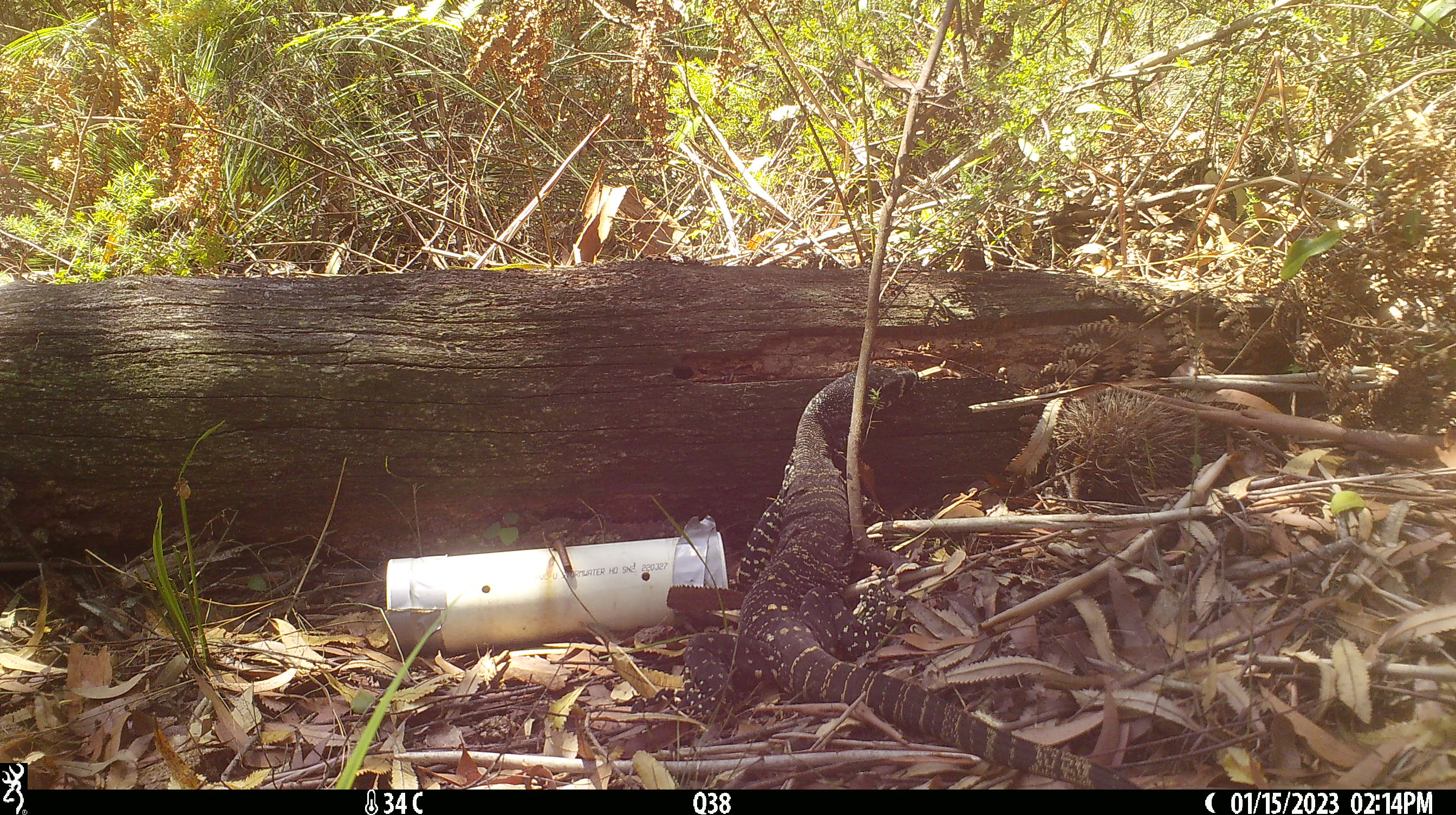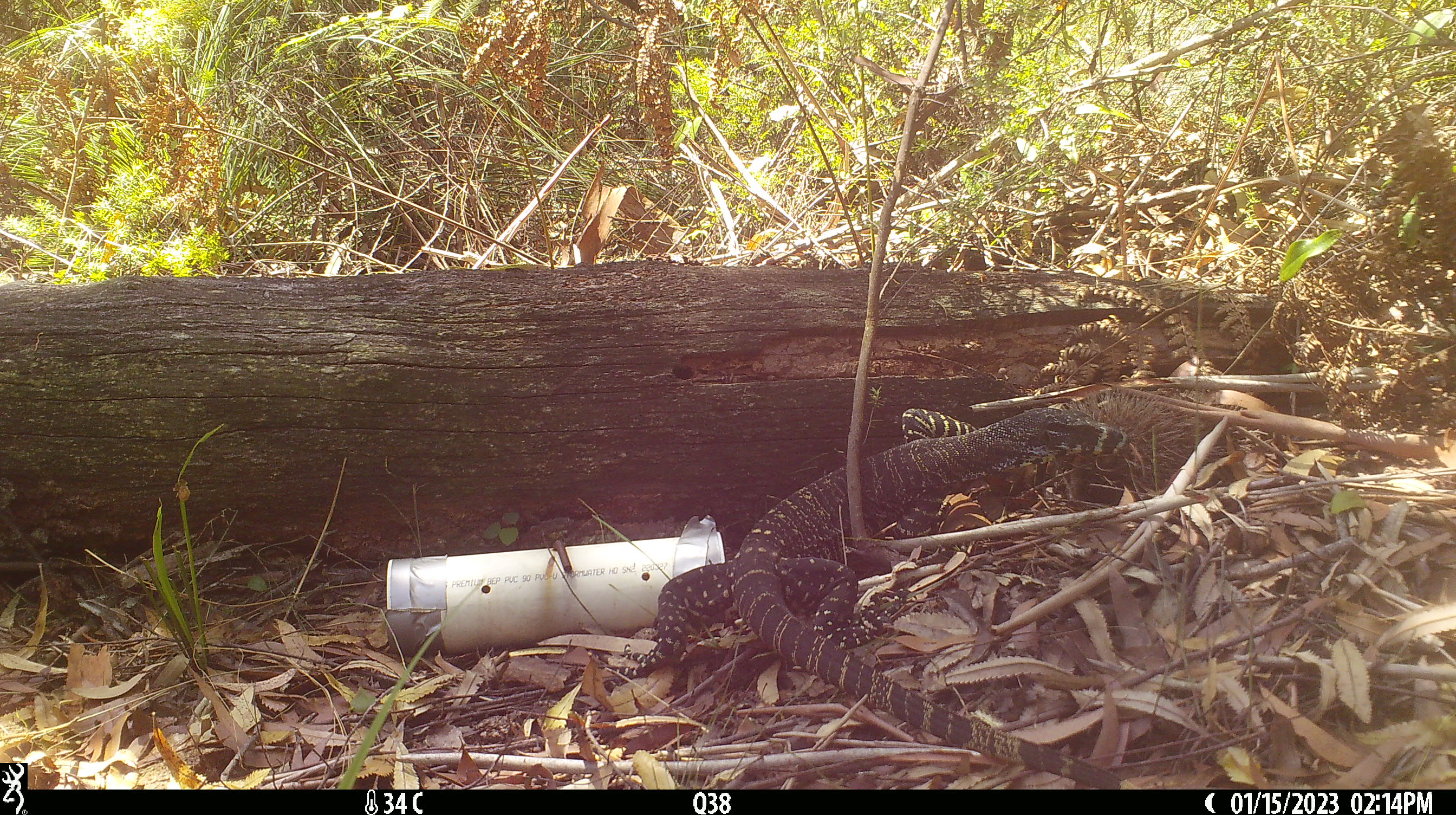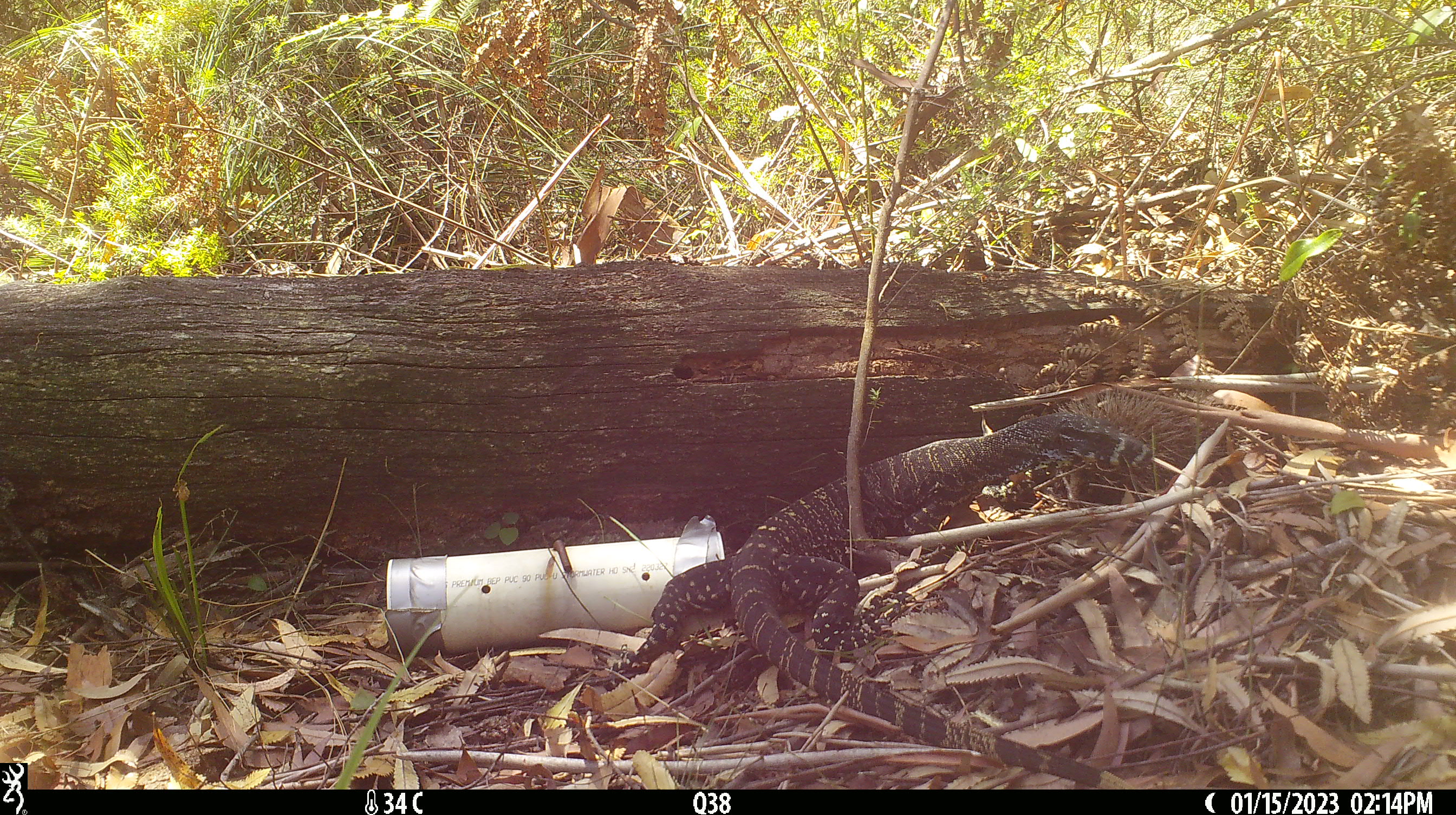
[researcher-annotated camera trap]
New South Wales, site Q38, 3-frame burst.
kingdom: Animalia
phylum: Chordata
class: Reptilia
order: Squamata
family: Varanidae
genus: Varanus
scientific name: Varanus varius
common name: lace monitor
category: goanna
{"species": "goanna (lace monitor) (Varanus varius)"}